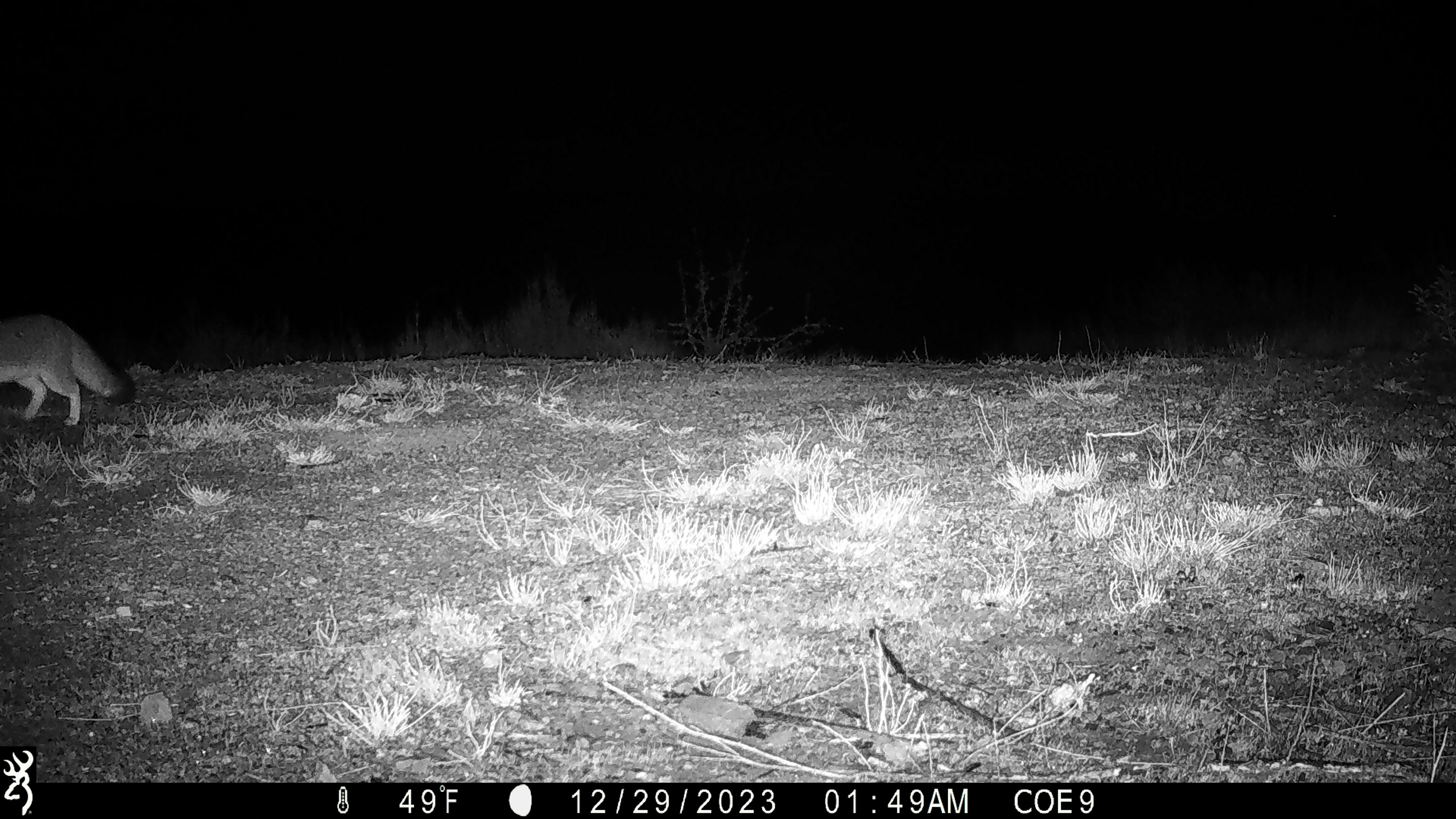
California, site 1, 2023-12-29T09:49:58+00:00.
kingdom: Animalia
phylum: Chordata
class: Mammalia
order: Carnivora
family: Canidae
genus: Urocyon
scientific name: Urocyon cinereoargenteus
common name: gray fox